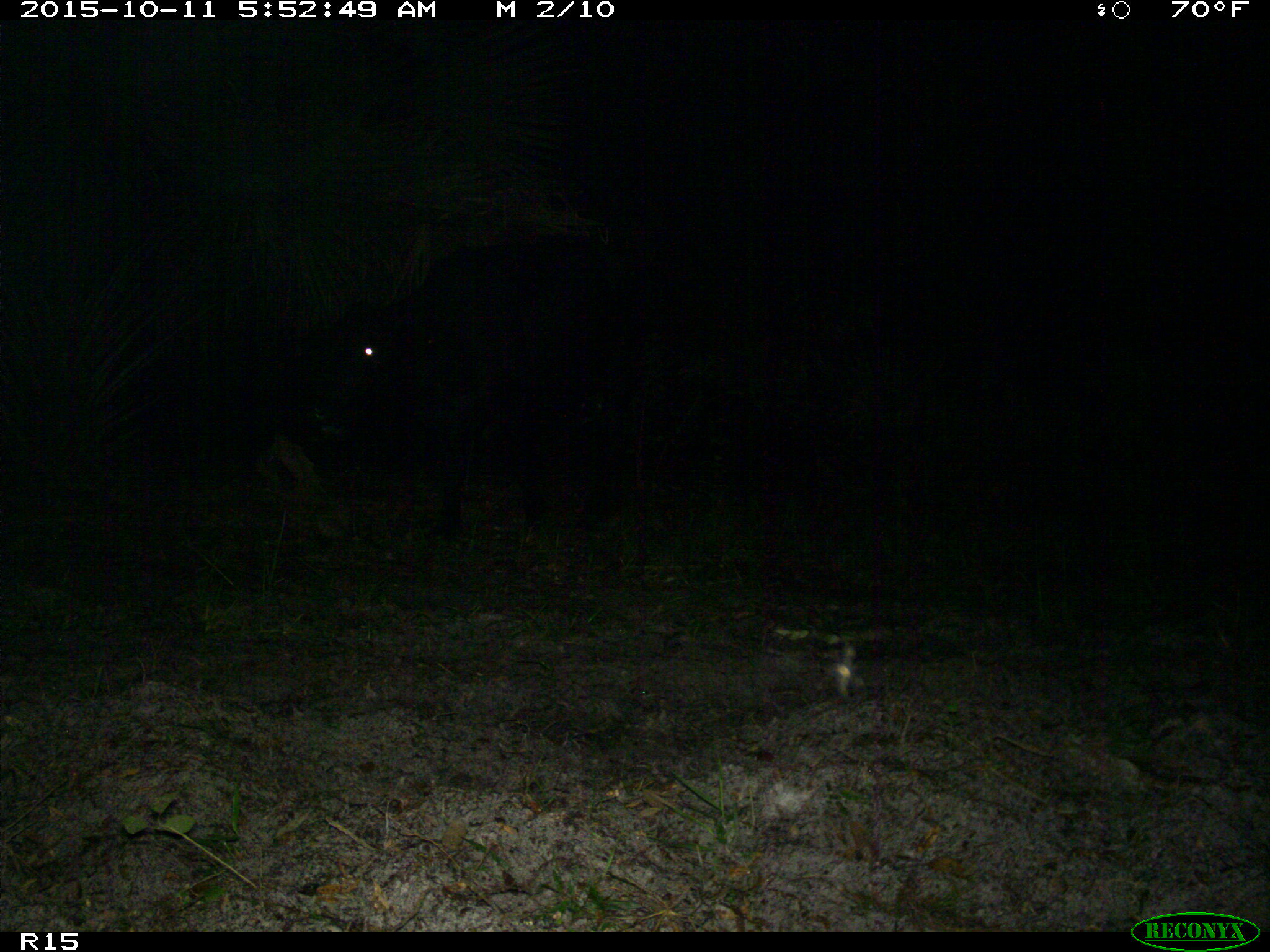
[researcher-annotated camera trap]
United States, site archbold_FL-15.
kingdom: Animalia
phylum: Chordata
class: Mammalia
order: Artiodactyla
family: Bovidae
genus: Bos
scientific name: Bos taurus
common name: domestic cow